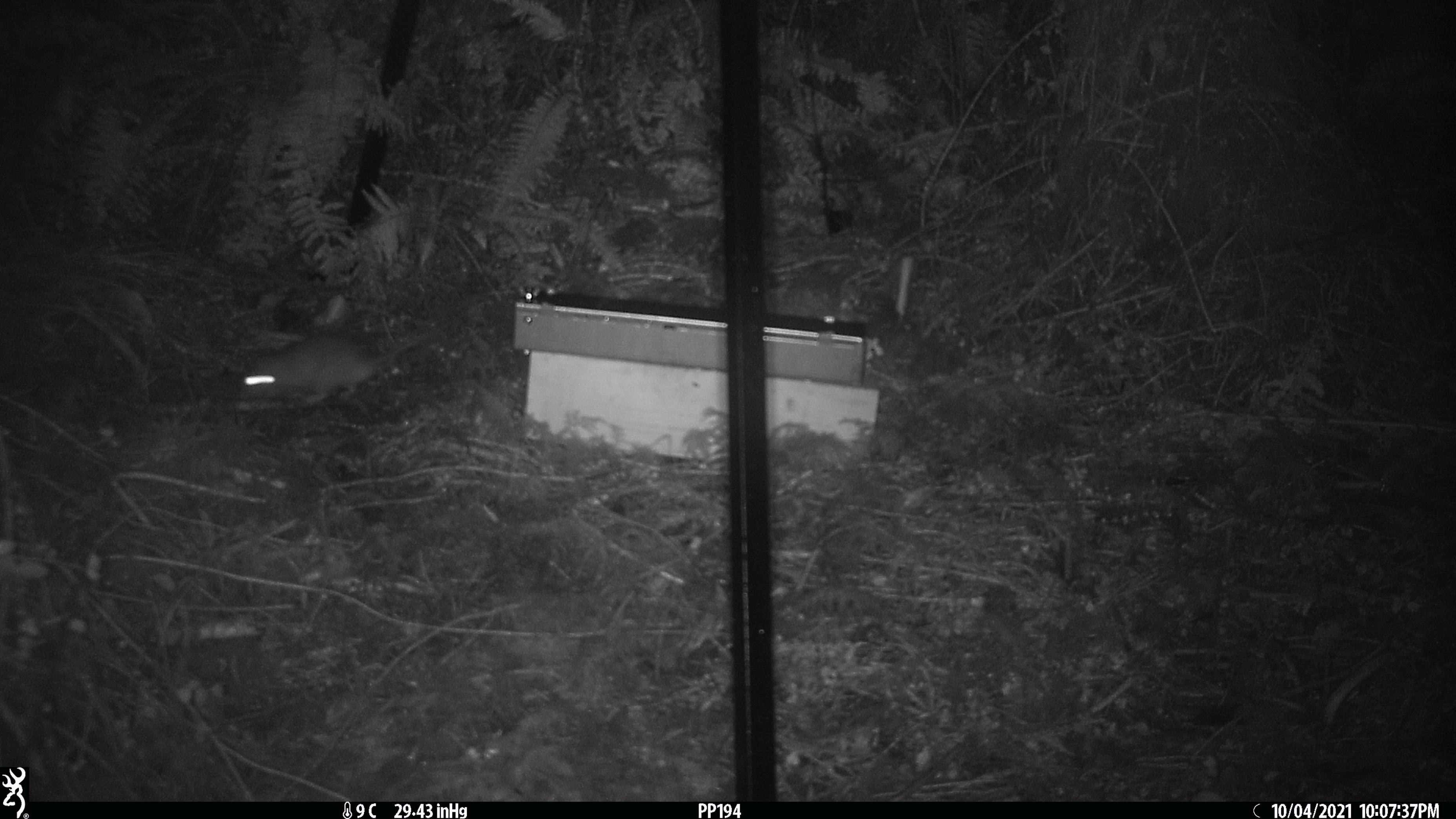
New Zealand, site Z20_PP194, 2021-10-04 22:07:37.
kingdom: Animalia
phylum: Chordata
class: Mammalia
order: Rodentia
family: Muridae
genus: Rattus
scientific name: Rattus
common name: rat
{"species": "rat (Rattus)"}